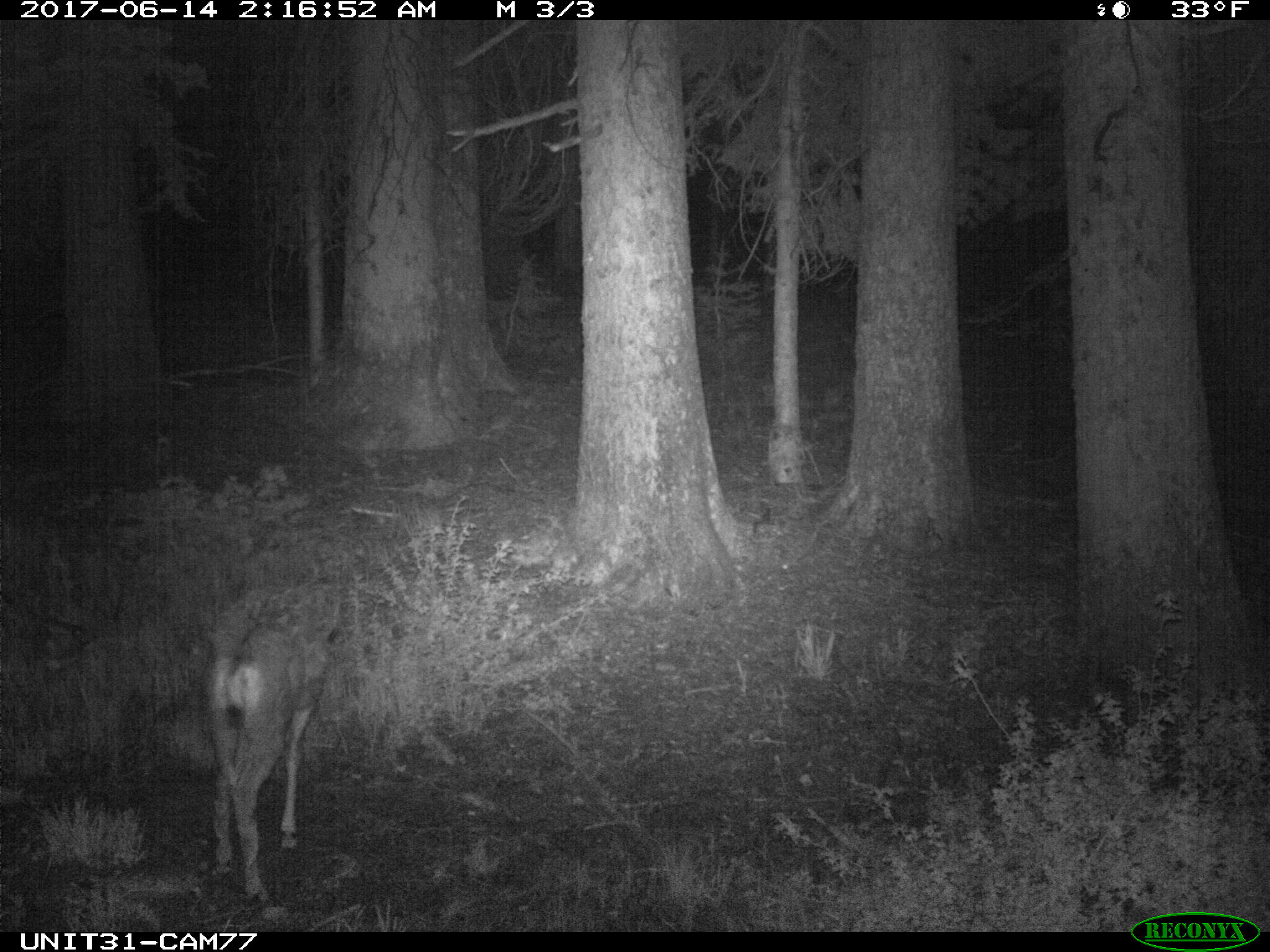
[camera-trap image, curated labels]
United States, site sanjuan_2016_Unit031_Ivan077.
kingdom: Animalia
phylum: Chordata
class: Mammalia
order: Artiodactyla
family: Cervidae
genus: Odocoileus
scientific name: Odocoileus hemionus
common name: mule deer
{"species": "Odocoileus hemionus (mule deer)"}